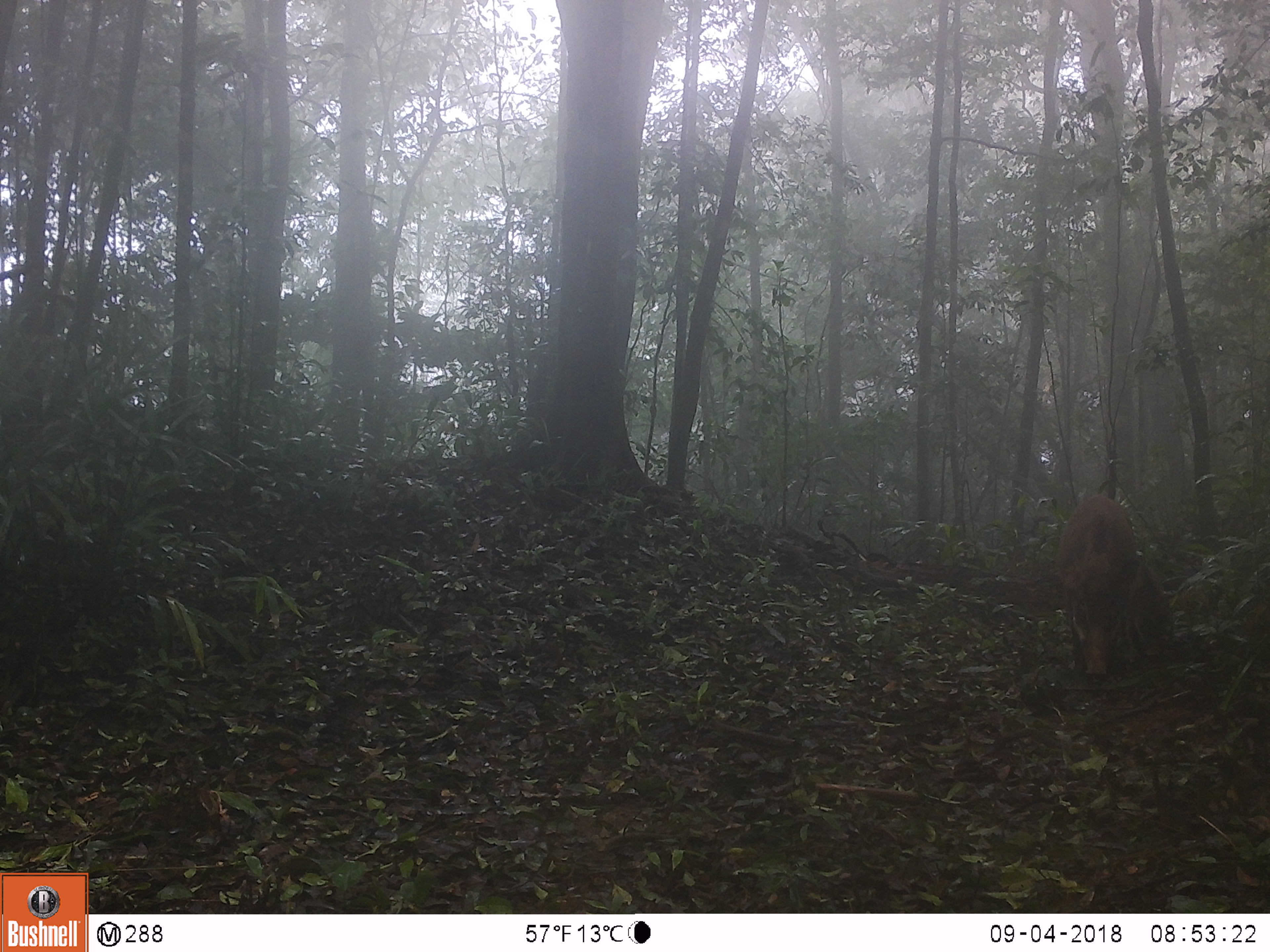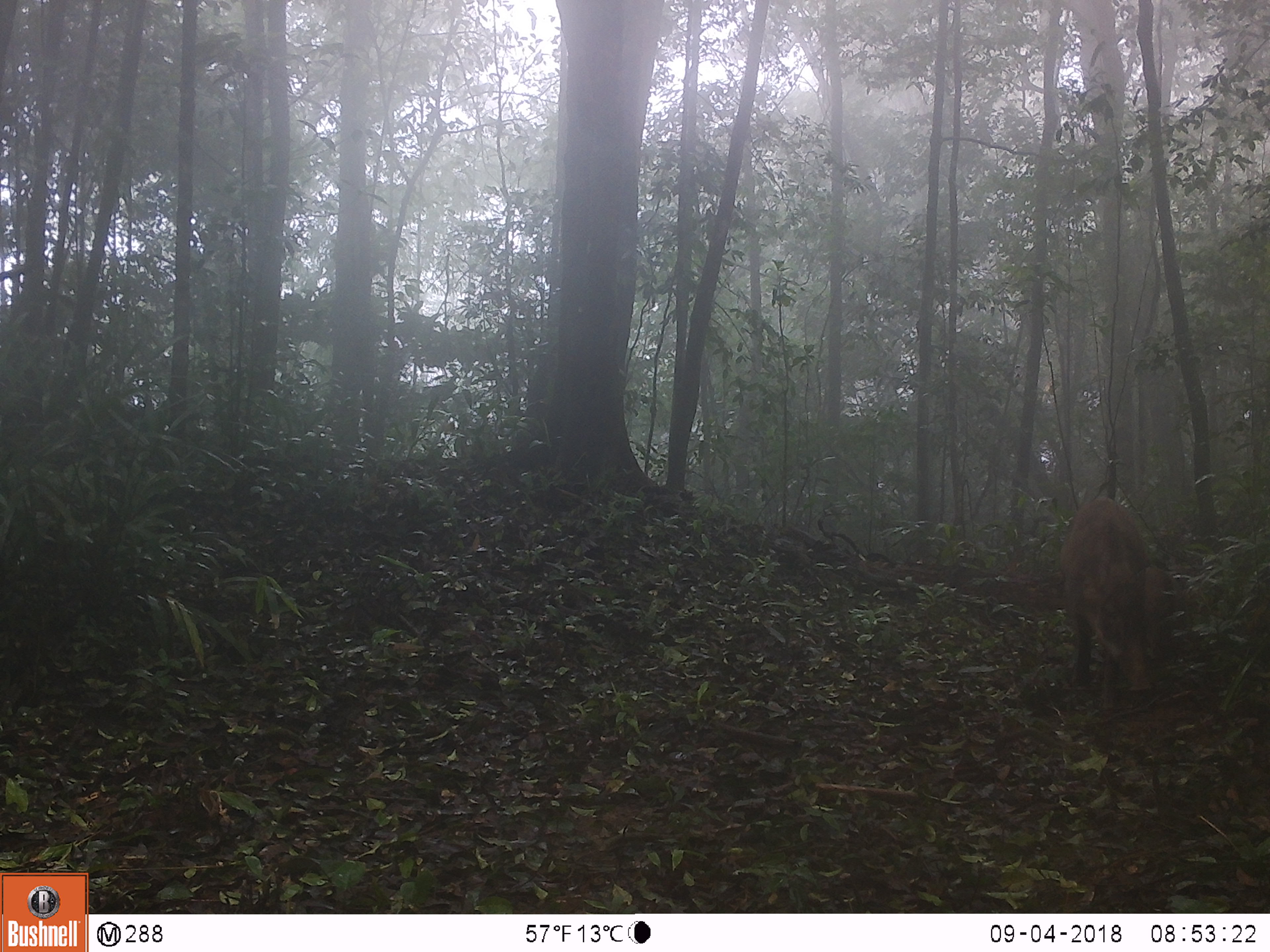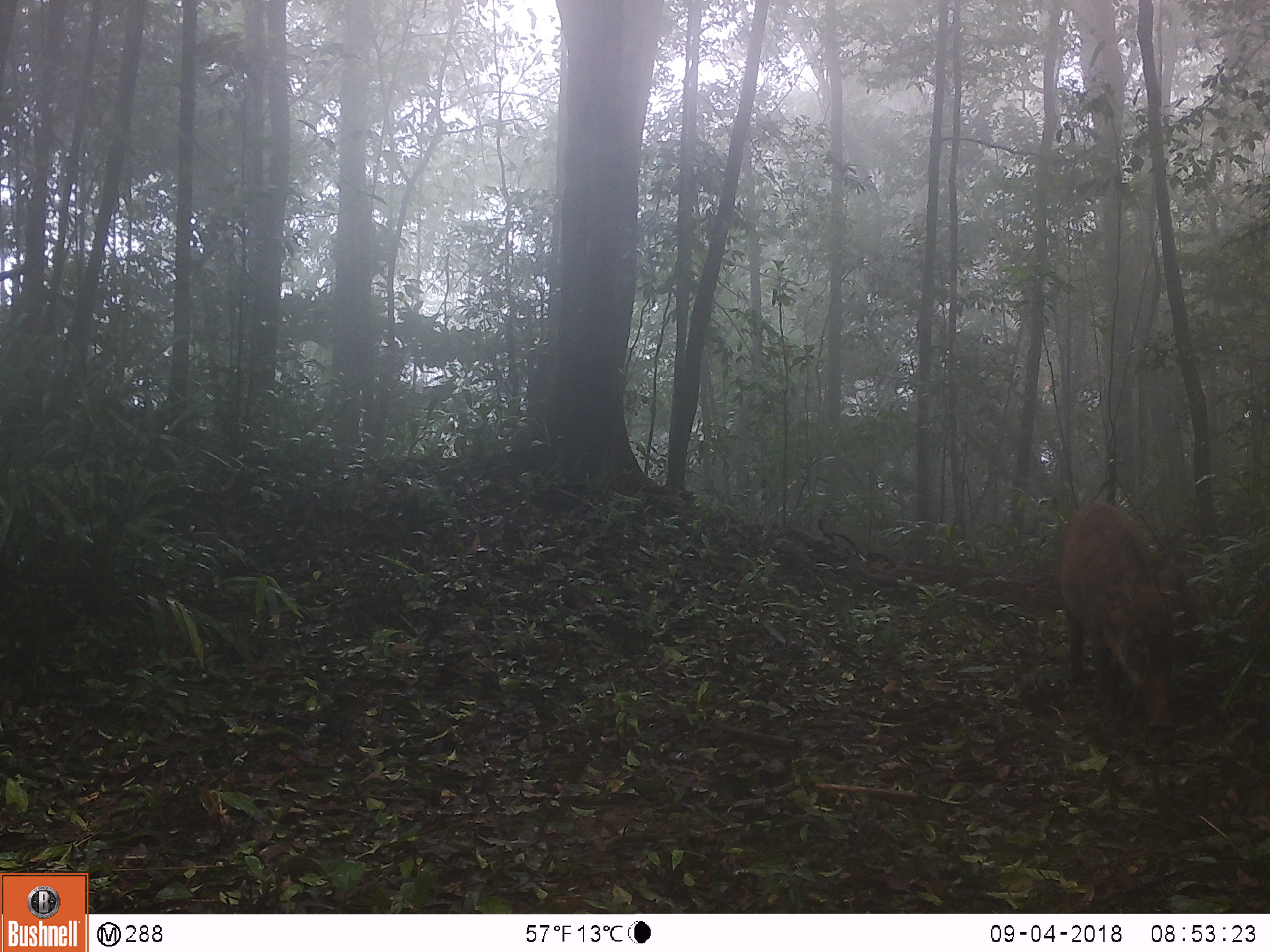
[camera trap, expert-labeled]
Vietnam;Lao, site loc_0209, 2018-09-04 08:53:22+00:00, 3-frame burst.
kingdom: Animalia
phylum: Chordata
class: Mammalia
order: Artiodactyla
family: Suidae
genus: Sus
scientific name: Sus scrofa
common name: eurasian wild pig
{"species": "eurasian wild pig (Sus scrofa)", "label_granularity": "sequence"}